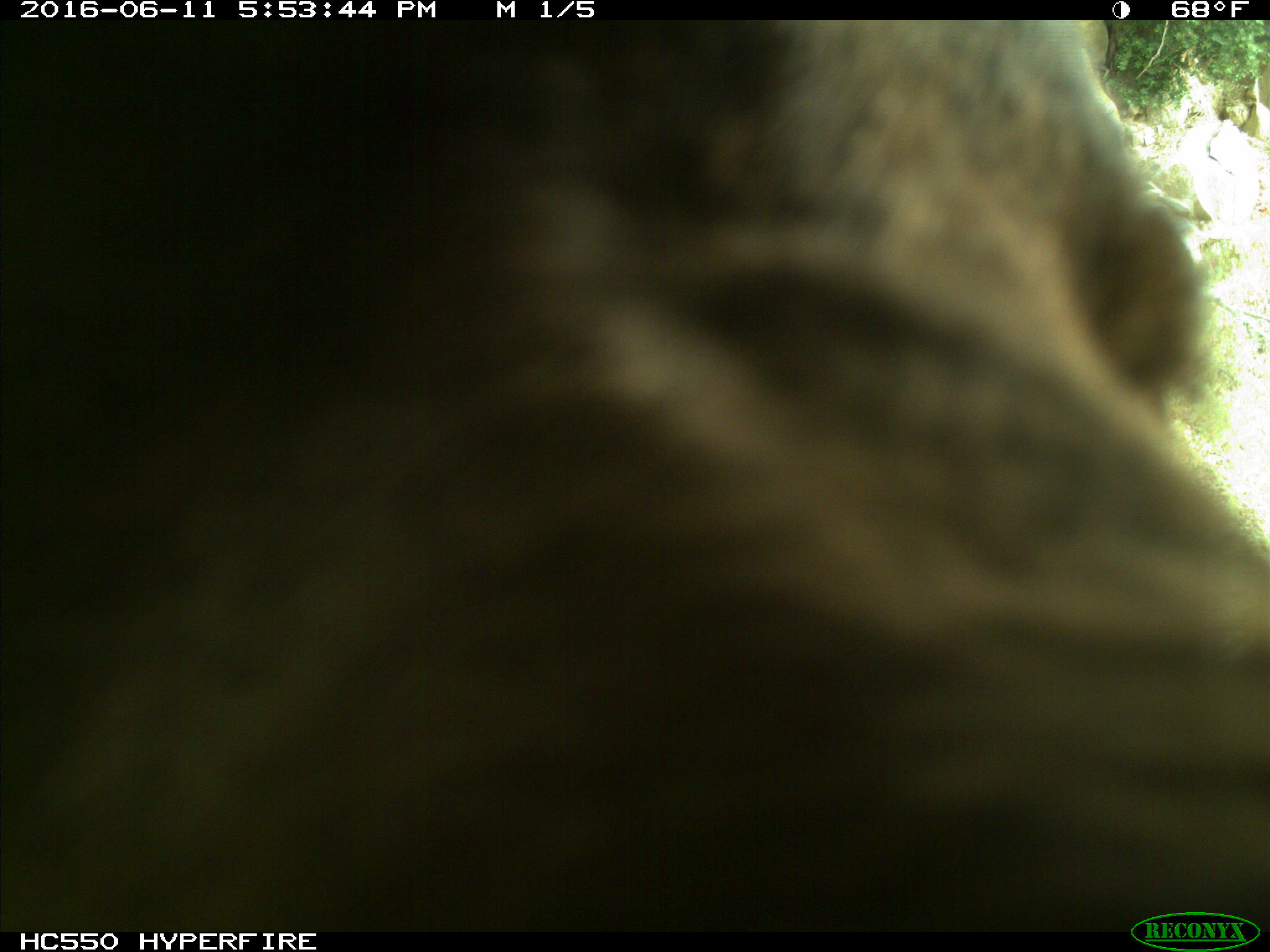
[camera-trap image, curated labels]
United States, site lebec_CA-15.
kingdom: Animalia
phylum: Chordata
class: Mammalia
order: Carnivora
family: Ursidae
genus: Ursus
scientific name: Ursus americanus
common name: american black bear